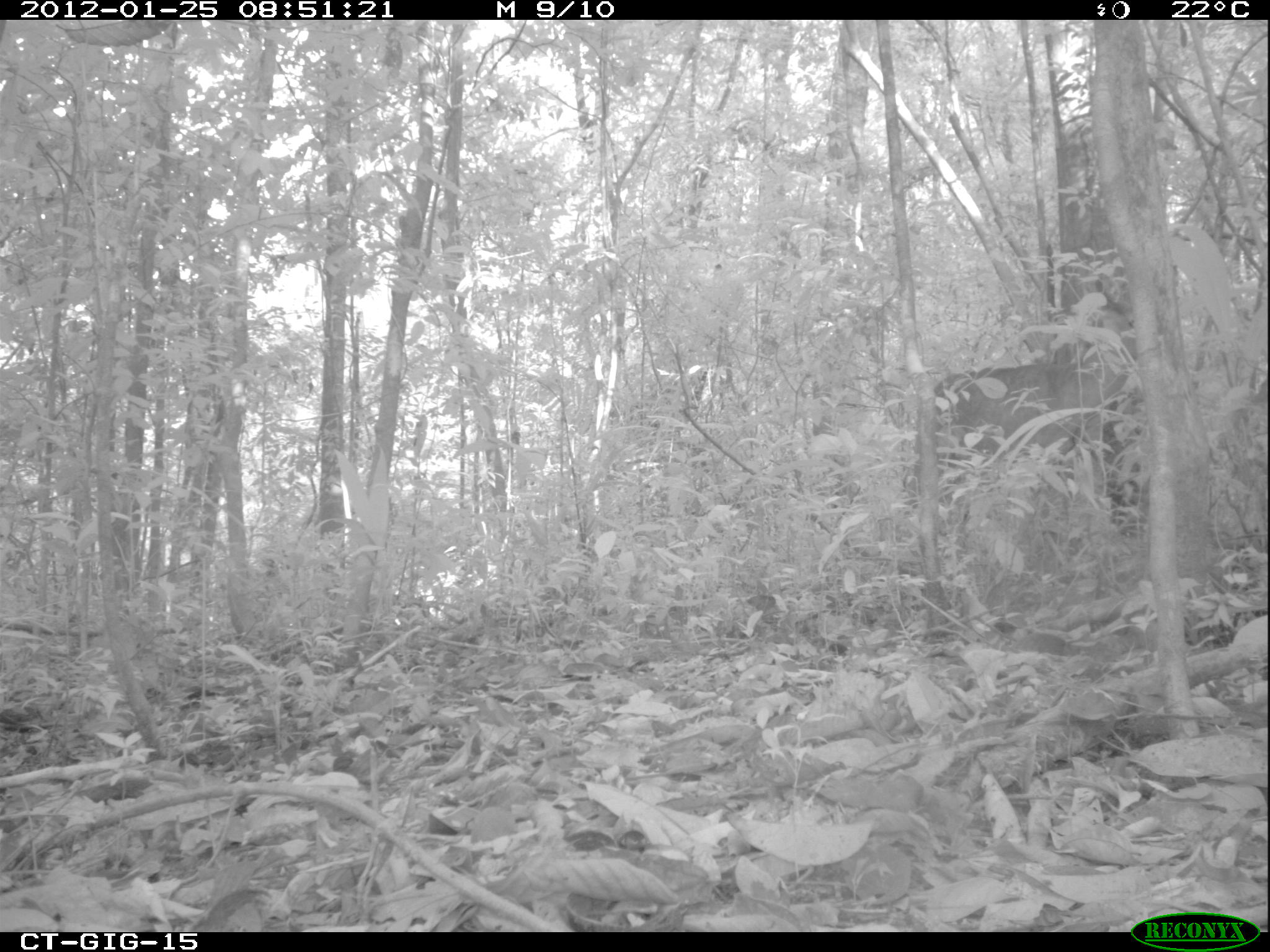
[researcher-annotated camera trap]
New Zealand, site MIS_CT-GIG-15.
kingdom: Animalia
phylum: Chordata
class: Mammalia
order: Artiodactyla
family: Cervidae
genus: Odocoileus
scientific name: Odocoileus virginianus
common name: white-tailed deer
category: white tailed deer